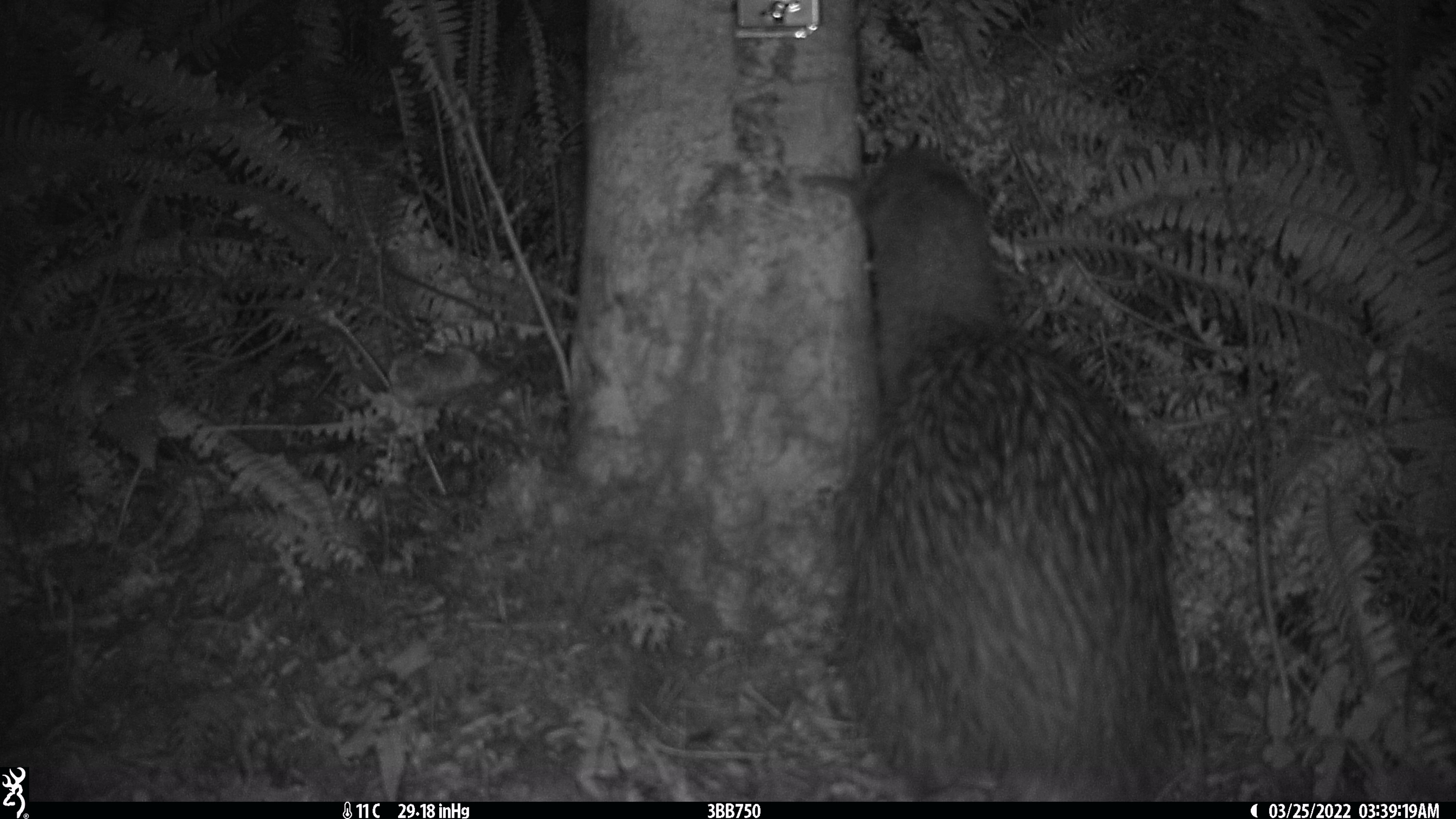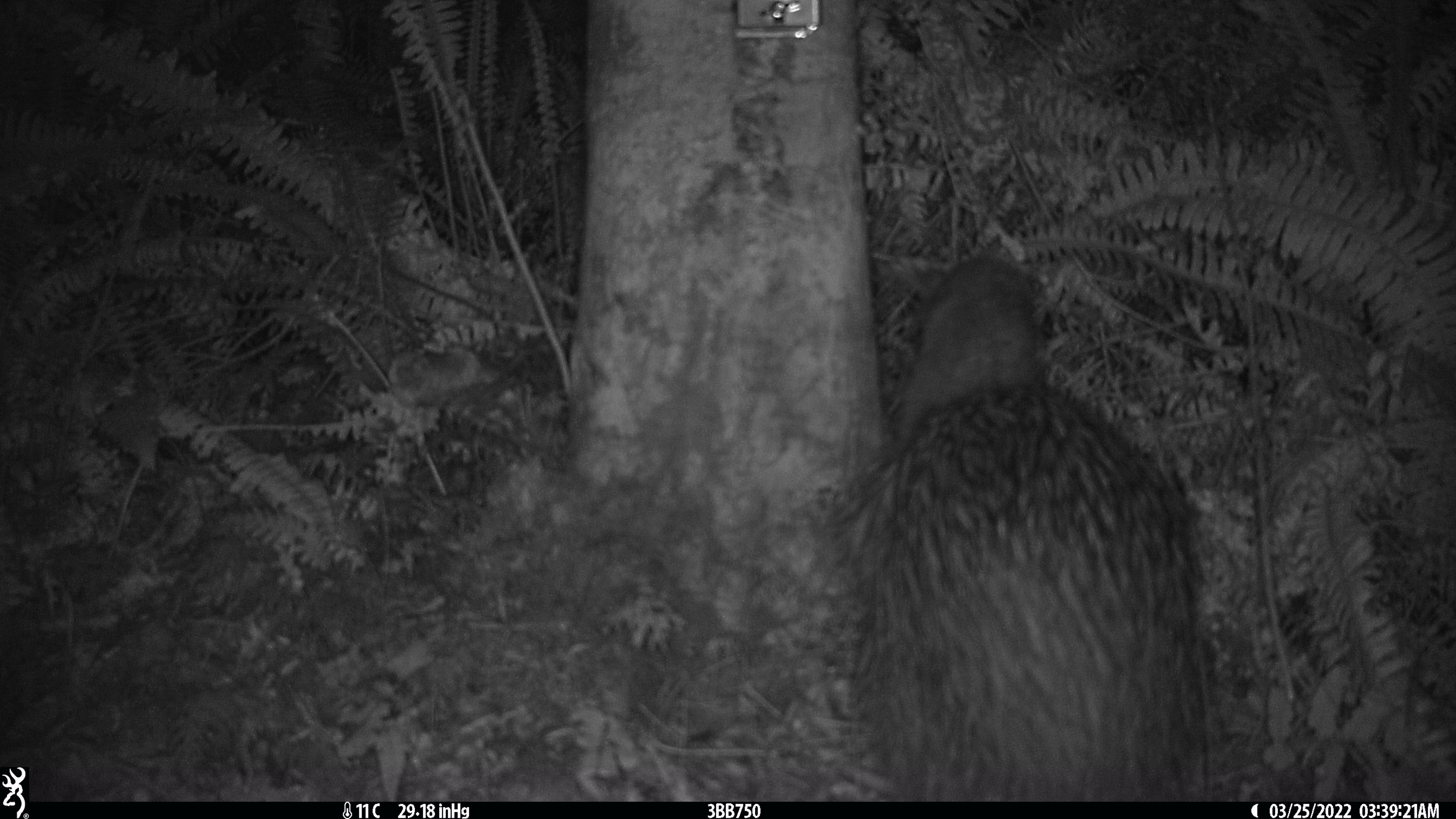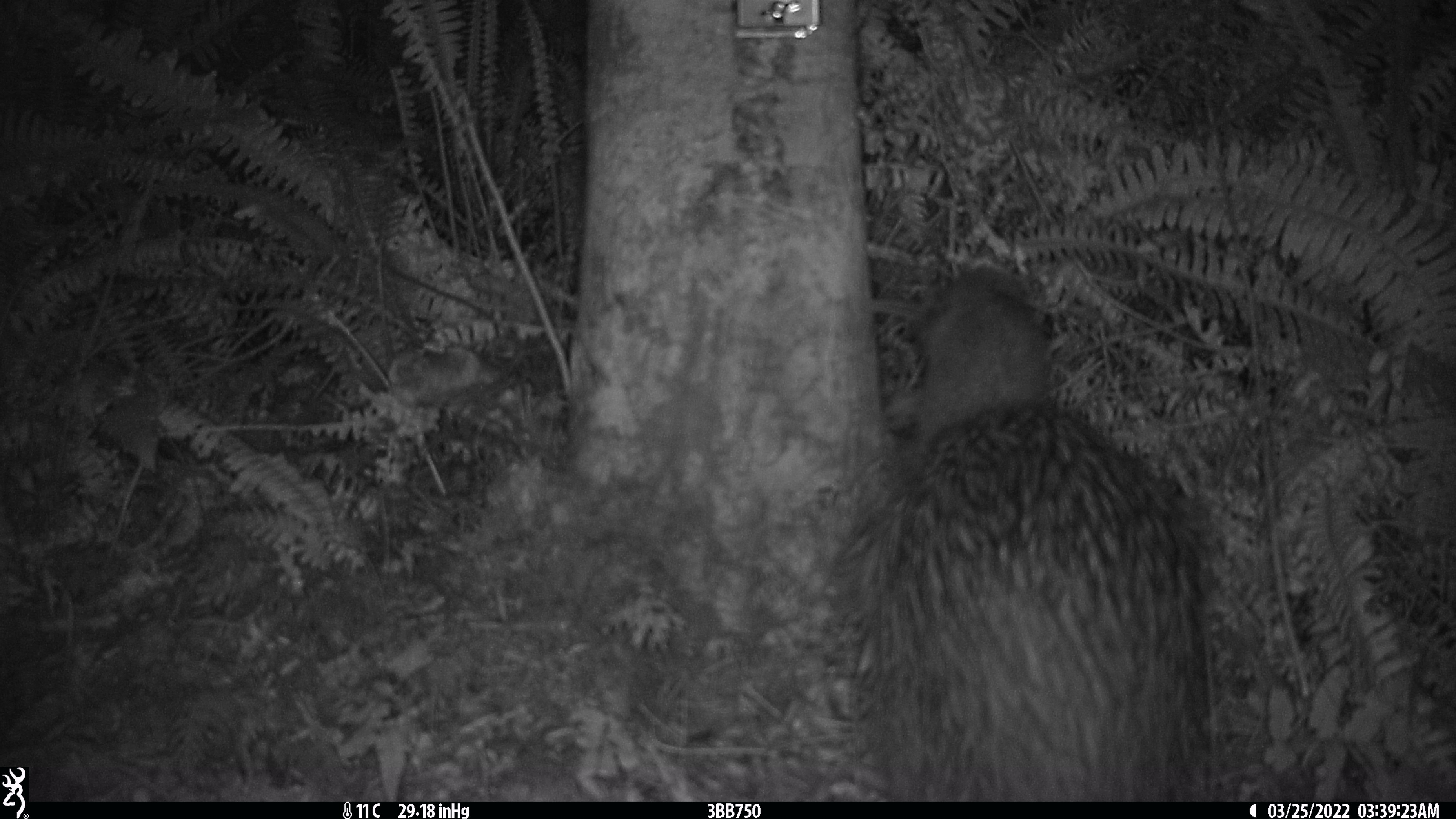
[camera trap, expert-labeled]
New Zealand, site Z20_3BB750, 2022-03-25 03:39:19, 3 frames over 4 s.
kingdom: Animalia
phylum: Chordata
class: Aves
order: Apterygiformes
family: Apterygidae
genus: Apteryx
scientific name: Apteryx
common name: kiwi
Kiwi (Apteryx).